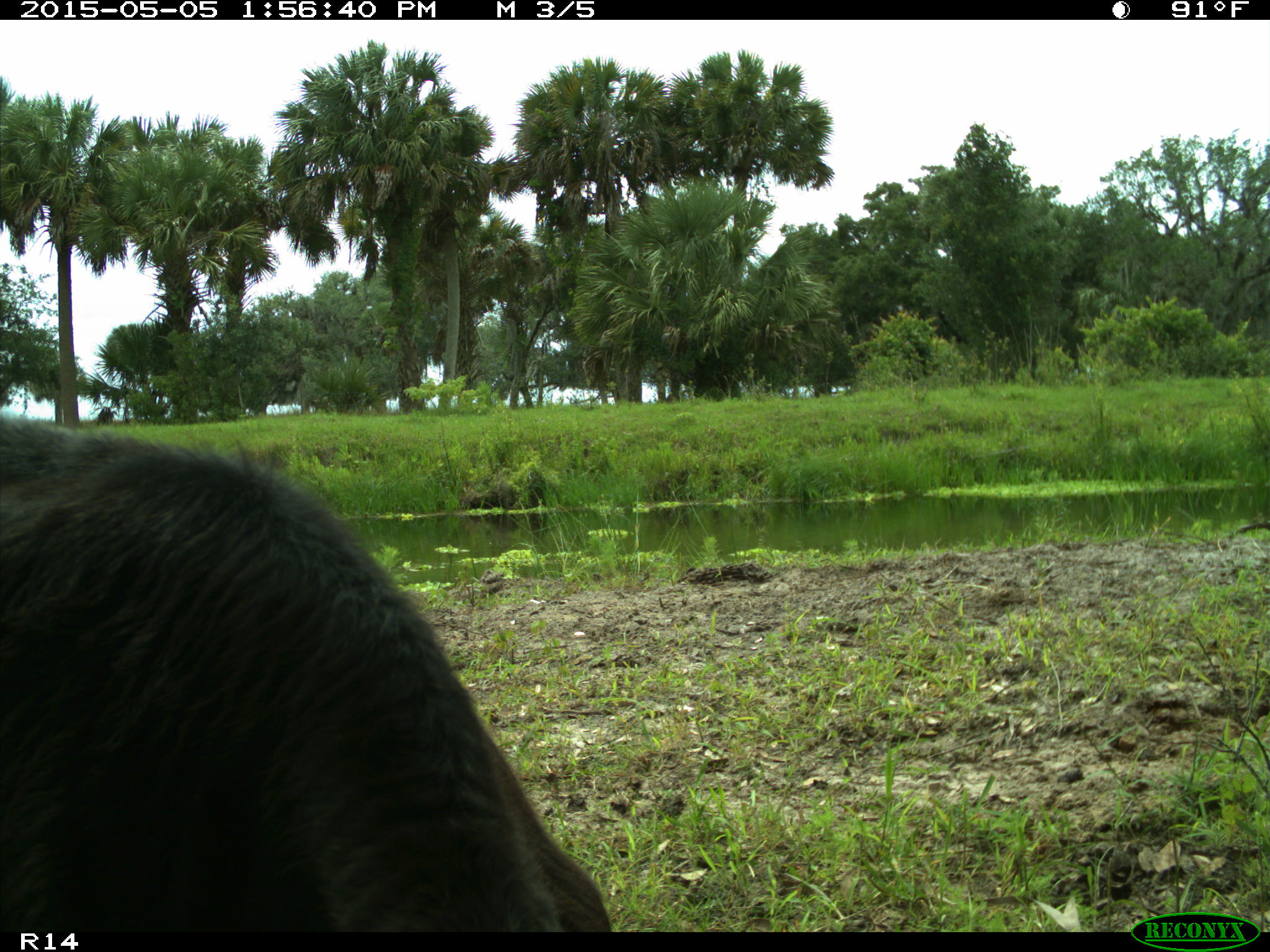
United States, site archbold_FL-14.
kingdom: Animalia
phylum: Chordata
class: Mammalia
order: Artiodactyla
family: Bovidae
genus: Bos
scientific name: Bos taurus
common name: domestic cow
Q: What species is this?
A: Bos taurus (domestic cow).